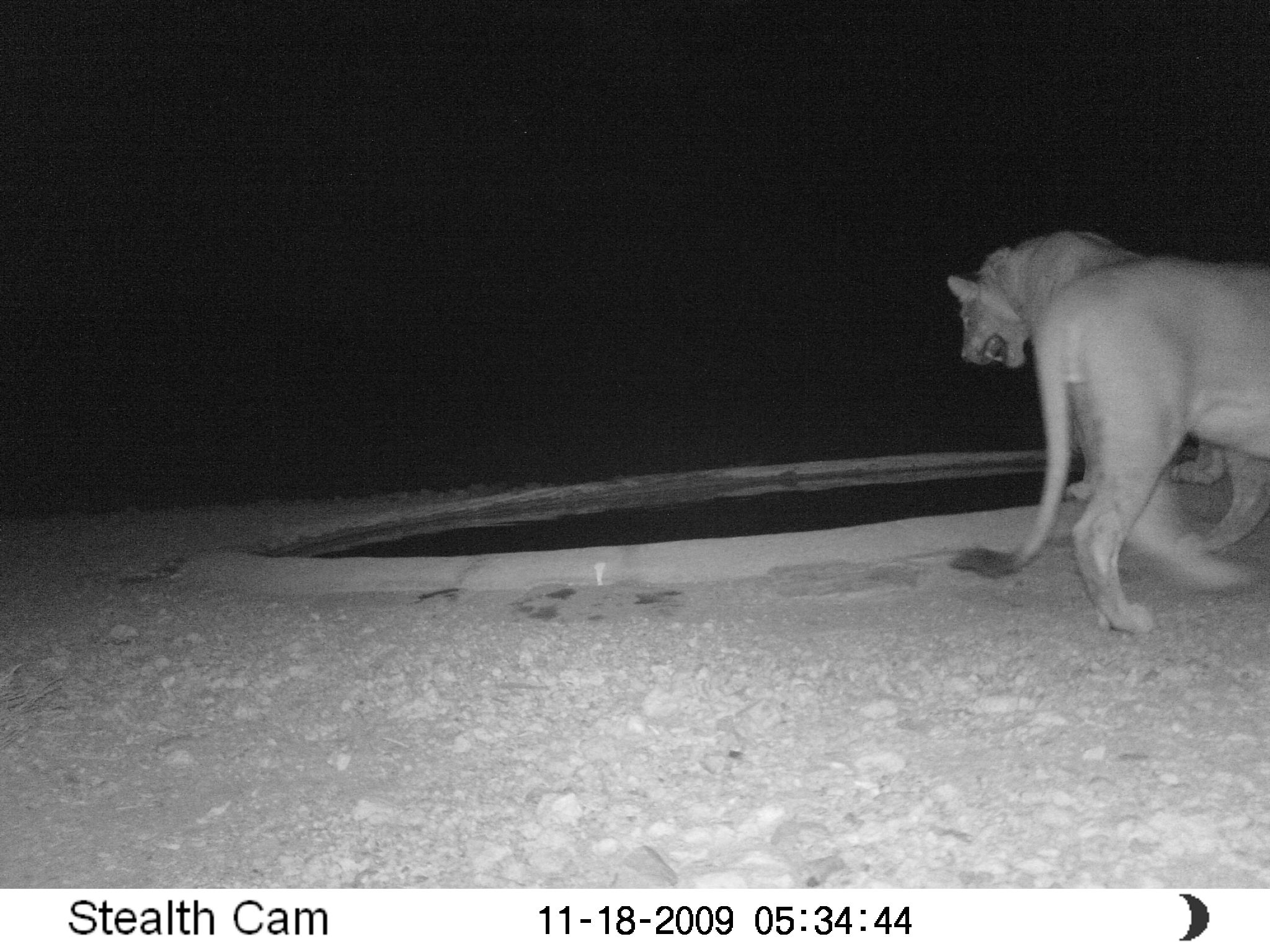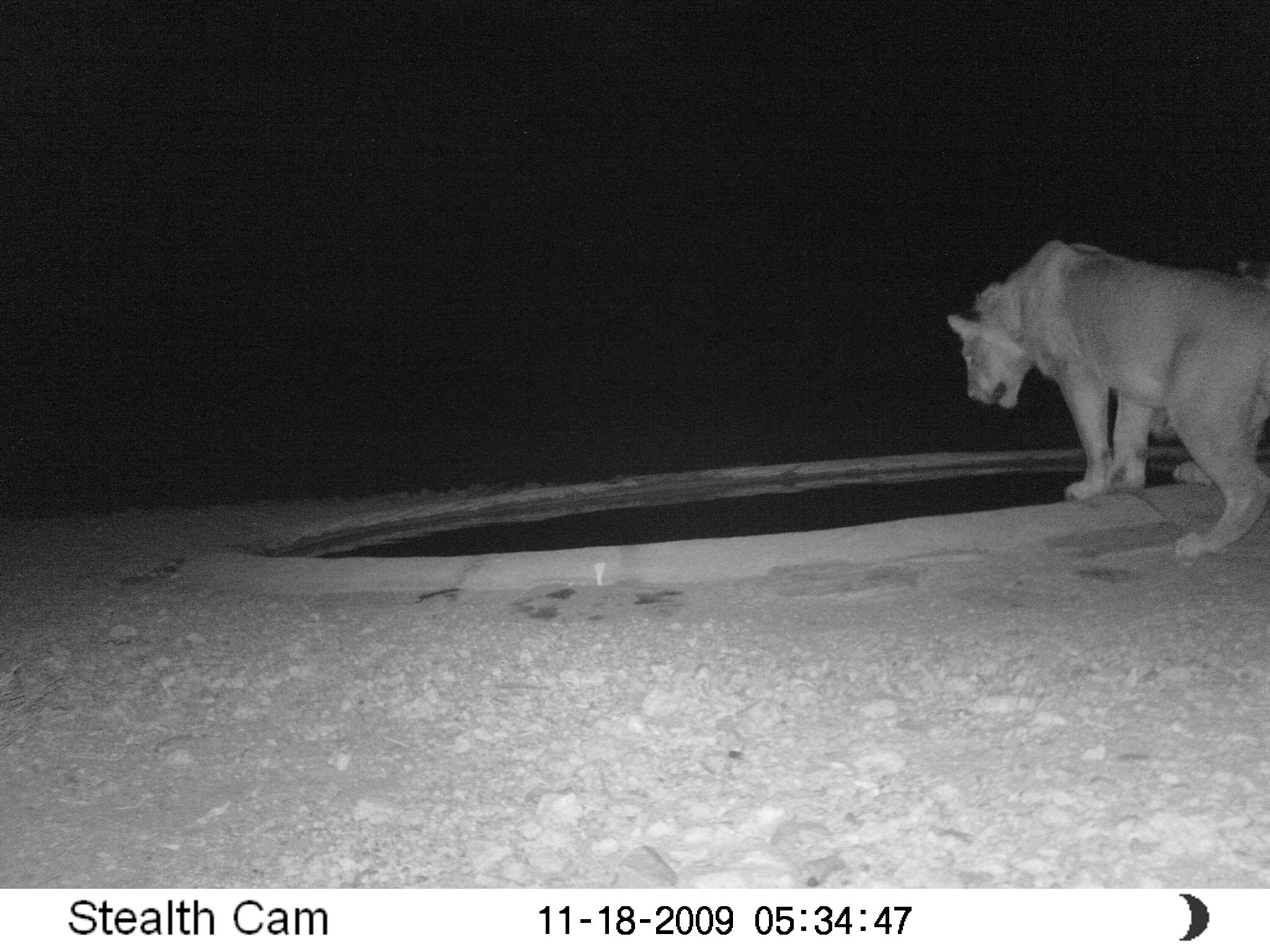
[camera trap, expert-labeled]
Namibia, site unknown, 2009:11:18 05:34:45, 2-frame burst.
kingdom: Animalia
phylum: Chordata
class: Mammalia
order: Carnivora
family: Felidae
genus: Panthera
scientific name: Panthera leo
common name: lion